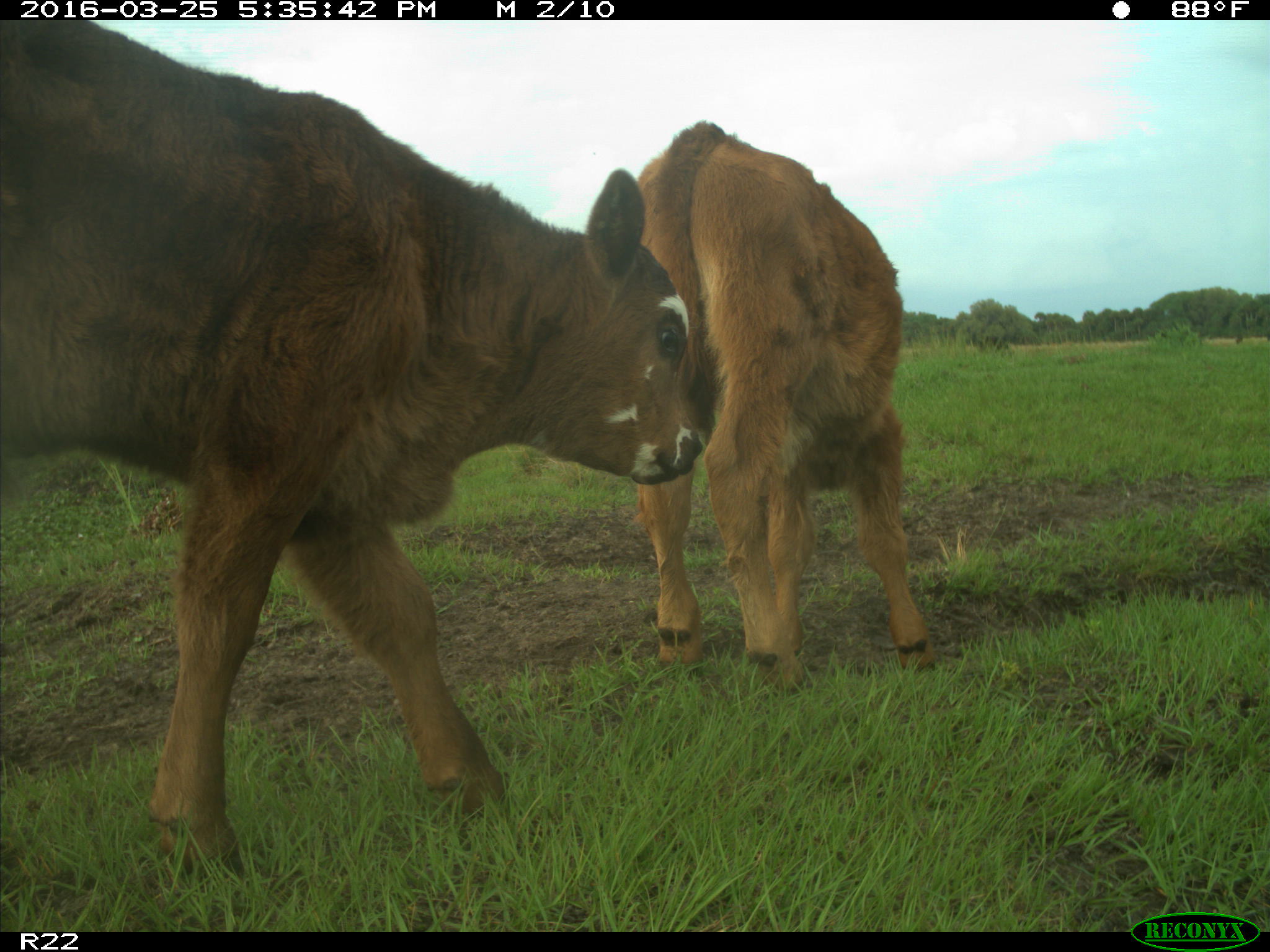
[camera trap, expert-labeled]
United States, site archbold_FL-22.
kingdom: Animalia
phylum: Chordata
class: Mammalia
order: Artiodactyla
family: Bovidae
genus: Bos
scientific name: Bos taurus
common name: domestic cow